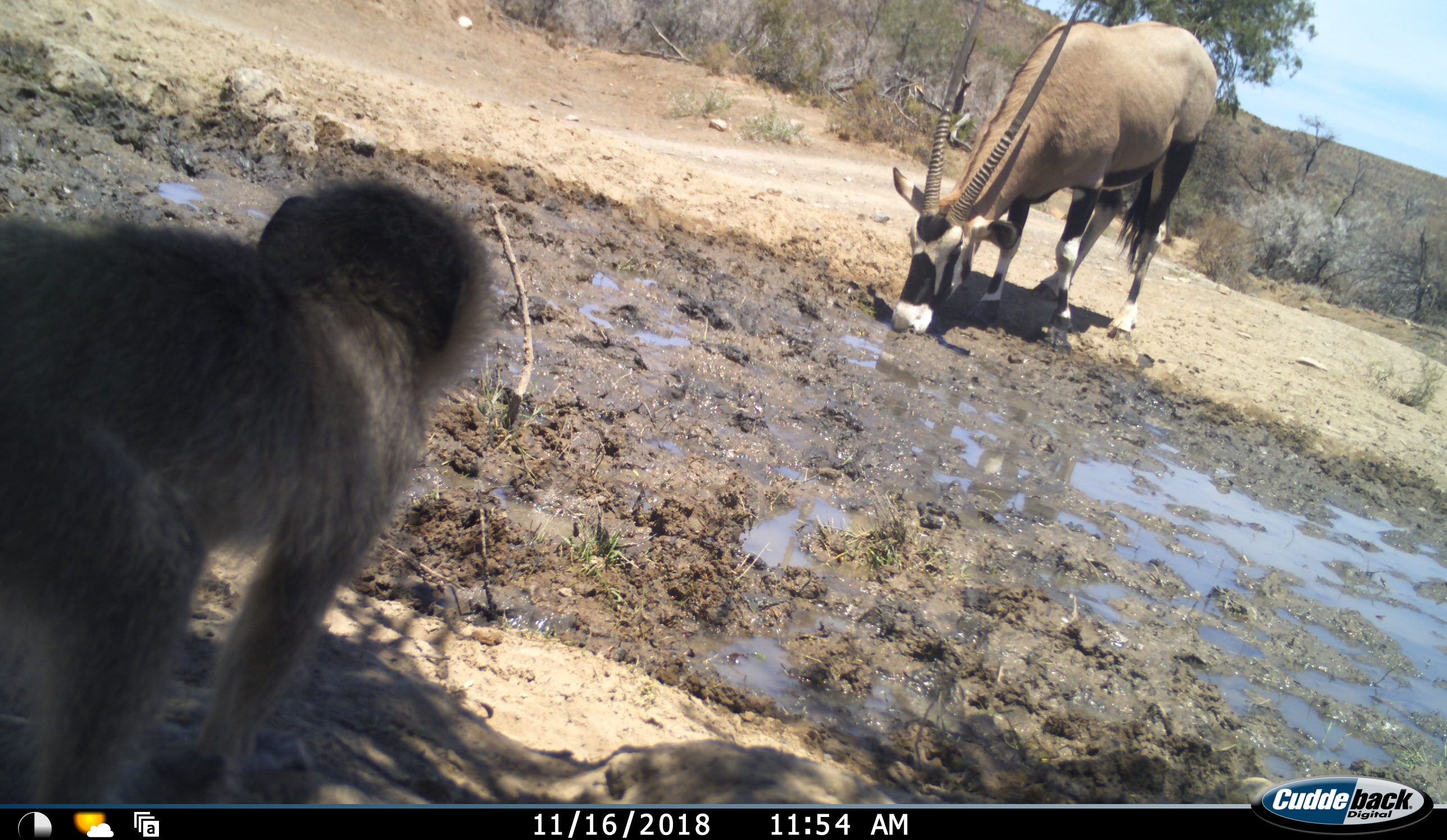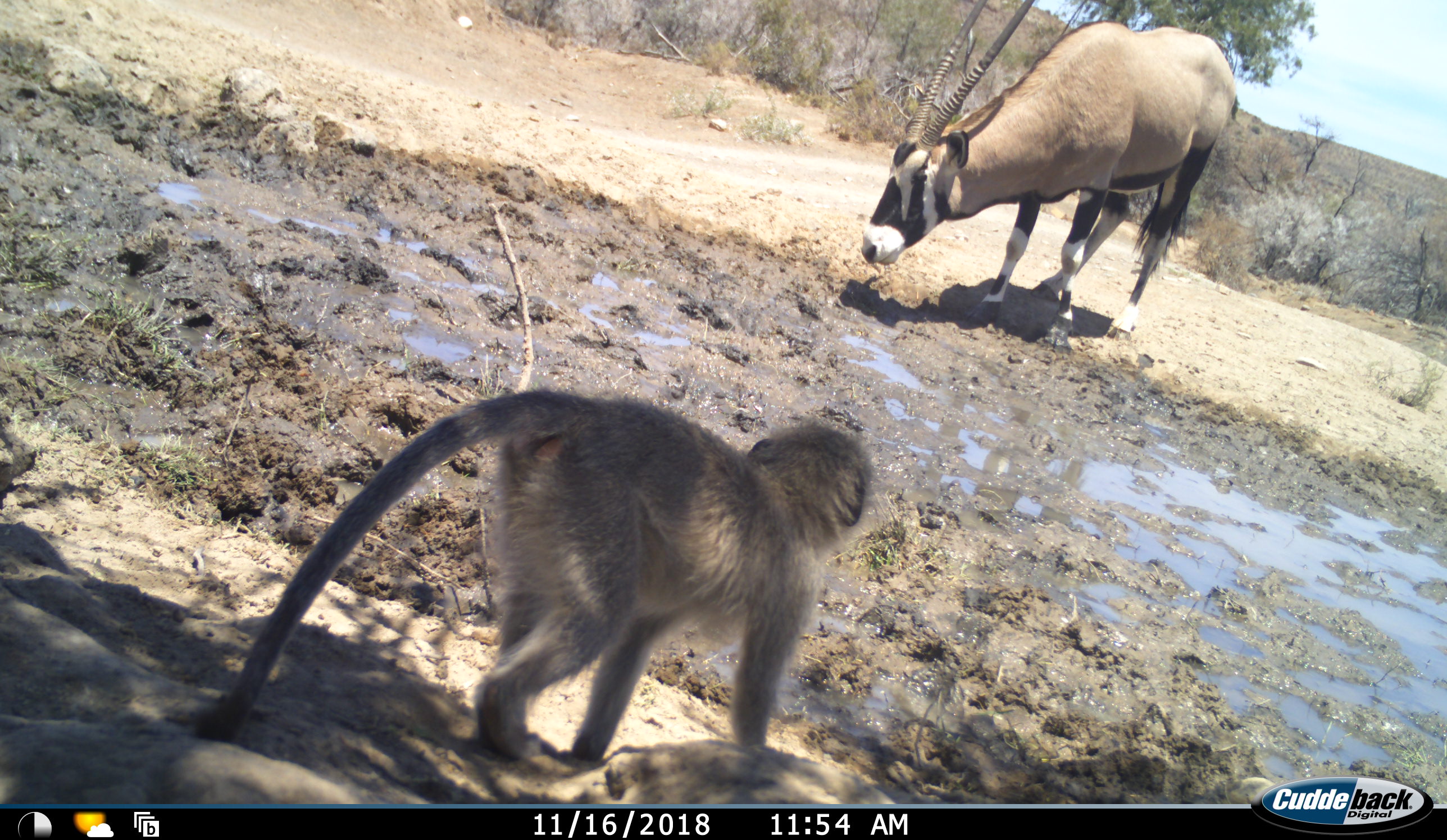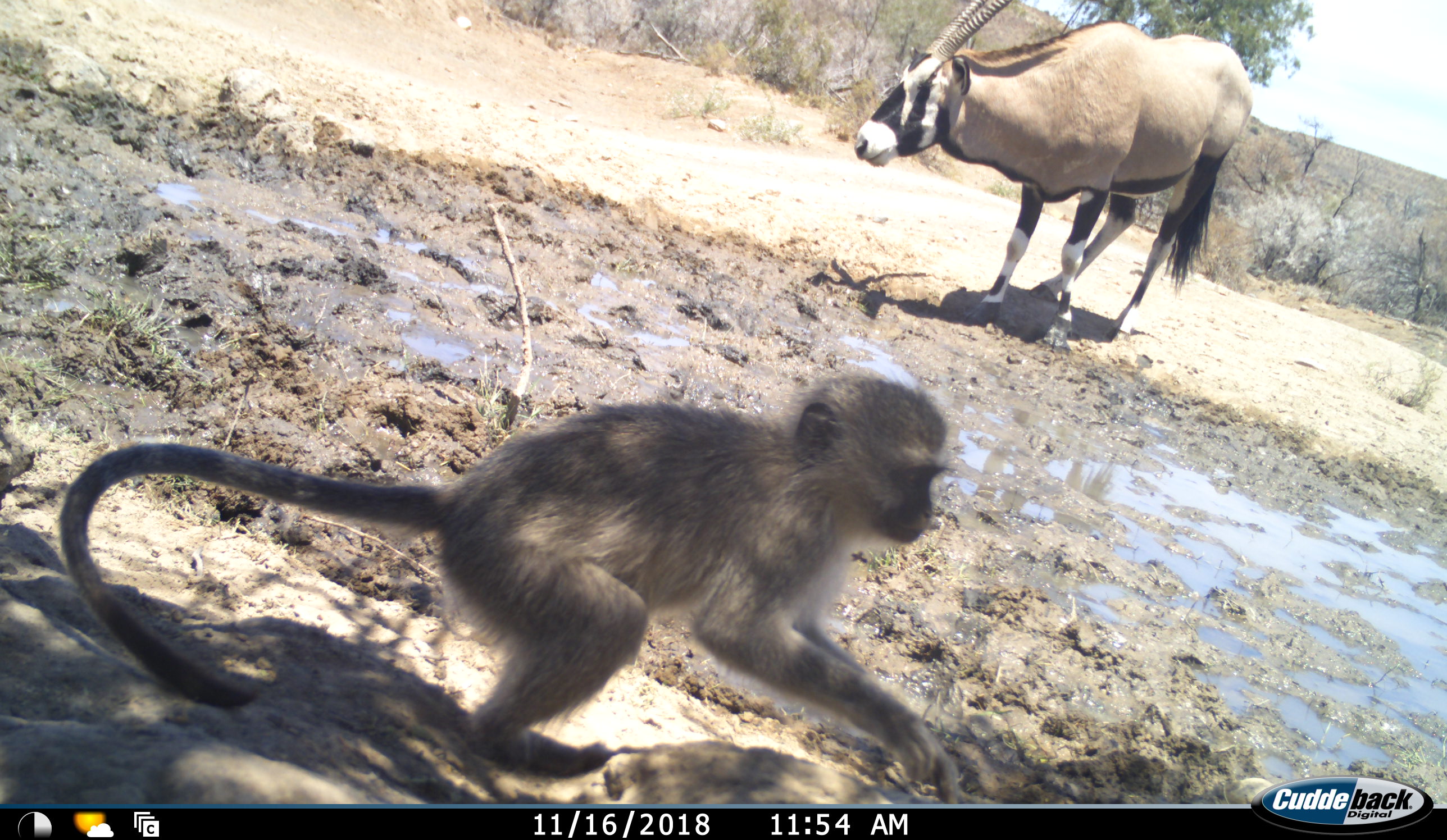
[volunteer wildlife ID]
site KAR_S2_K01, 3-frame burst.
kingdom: Animalia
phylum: Chordata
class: Mammalia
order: Artiodactyla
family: Bovidae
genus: Oryx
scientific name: Oryx gazella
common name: gemsbok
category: oryx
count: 1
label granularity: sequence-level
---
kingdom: Animalia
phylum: Chordata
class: Mammalia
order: Primates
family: Cercopithecidae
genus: Chlorocebus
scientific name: Chlorocebus pygerythrus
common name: vervet monkey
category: monkeyvervet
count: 1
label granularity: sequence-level